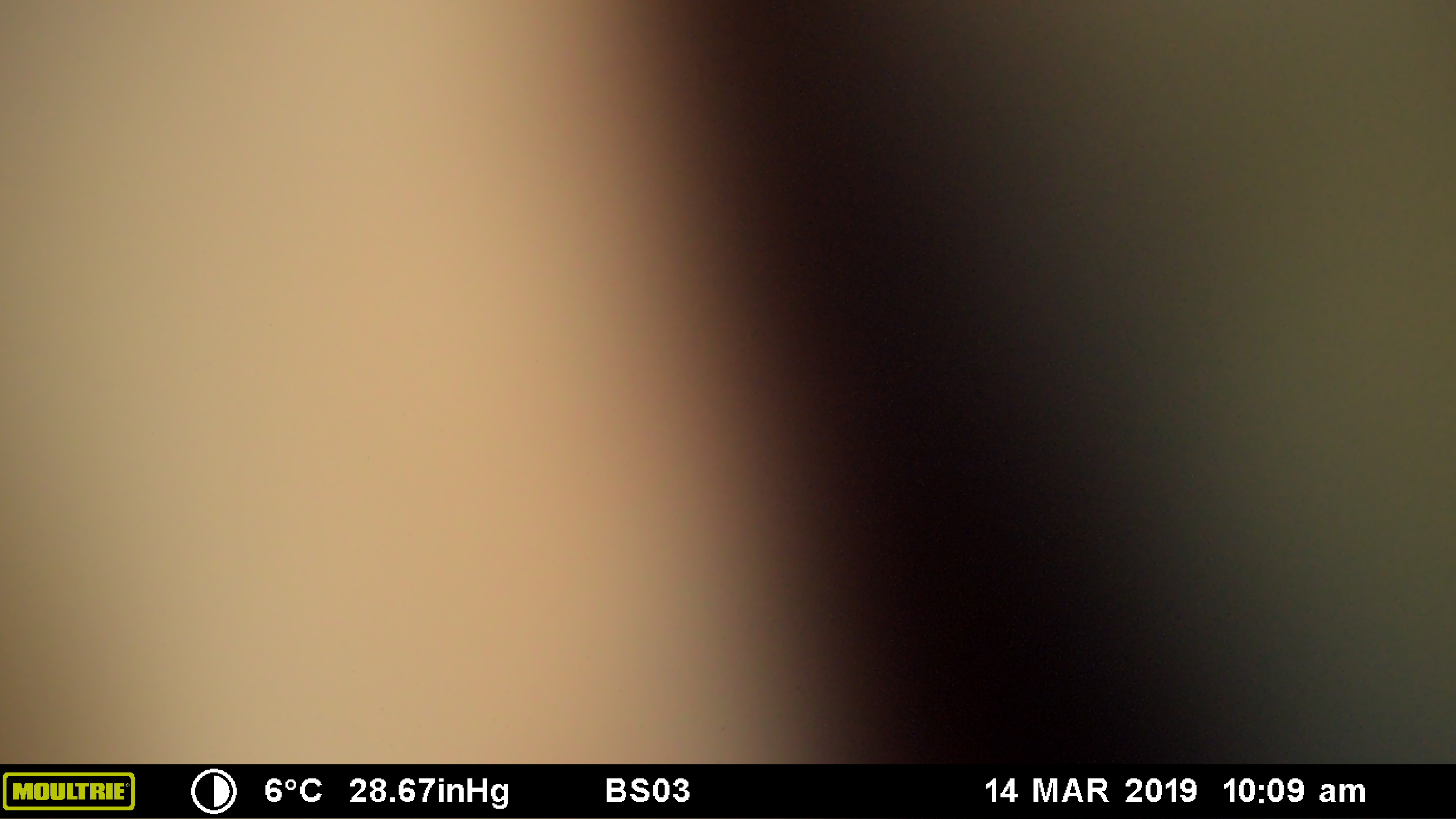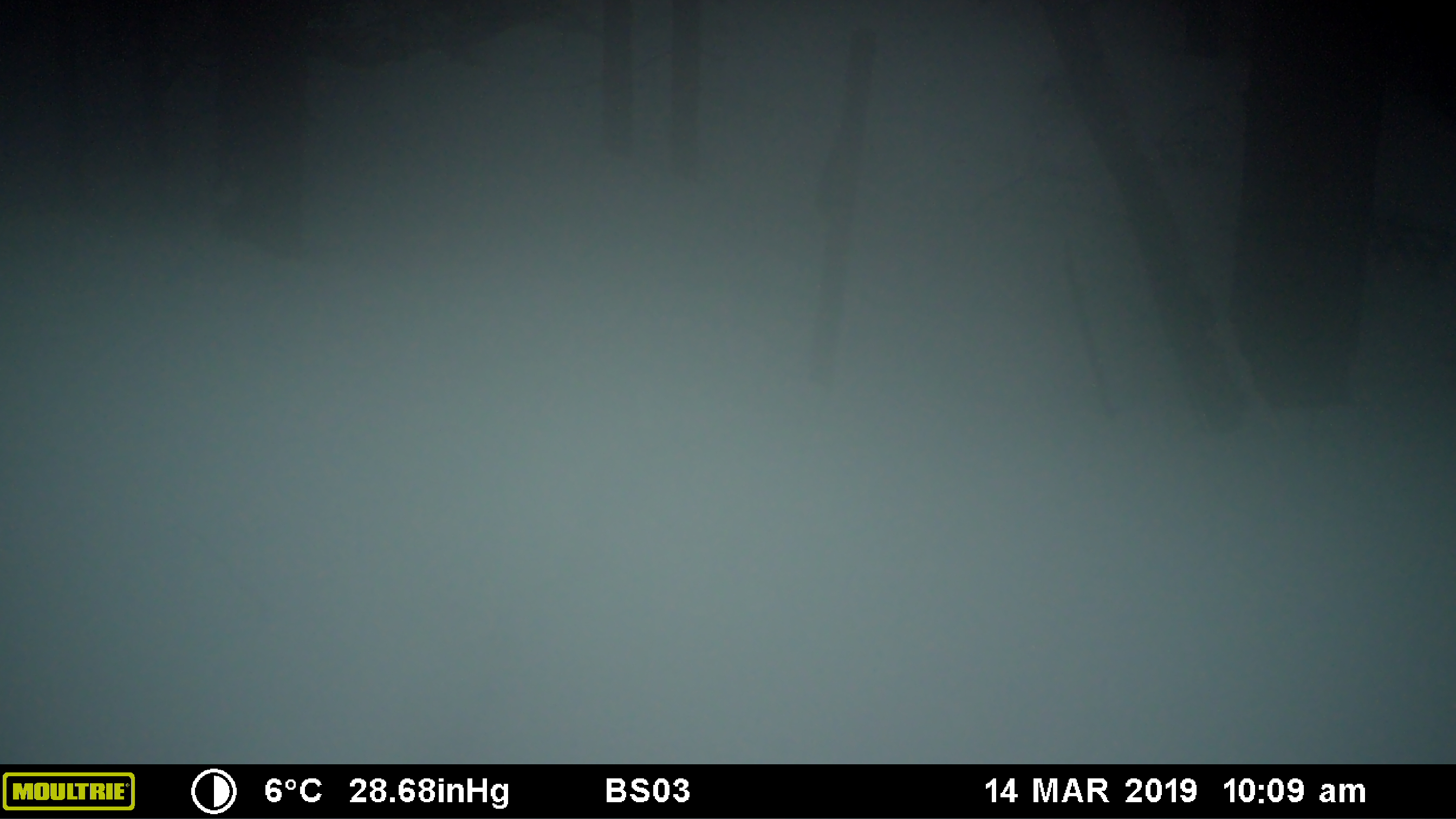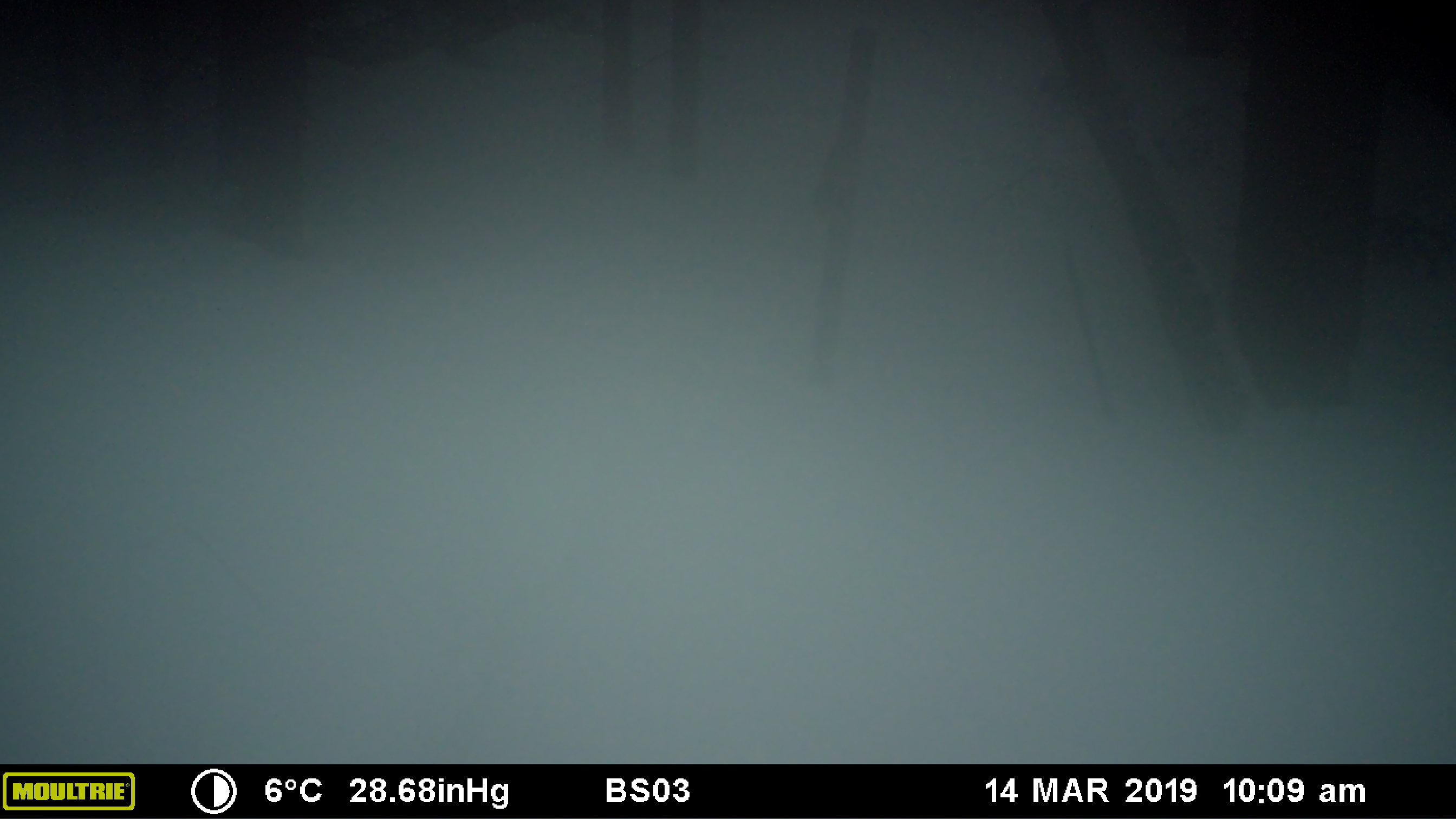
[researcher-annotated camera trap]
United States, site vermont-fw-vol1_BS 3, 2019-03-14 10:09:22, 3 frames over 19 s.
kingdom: Animalia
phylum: Chordata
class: Mammalia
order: Artiodactyla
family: Cervidae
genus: Alces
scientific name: Alces alces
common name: moose